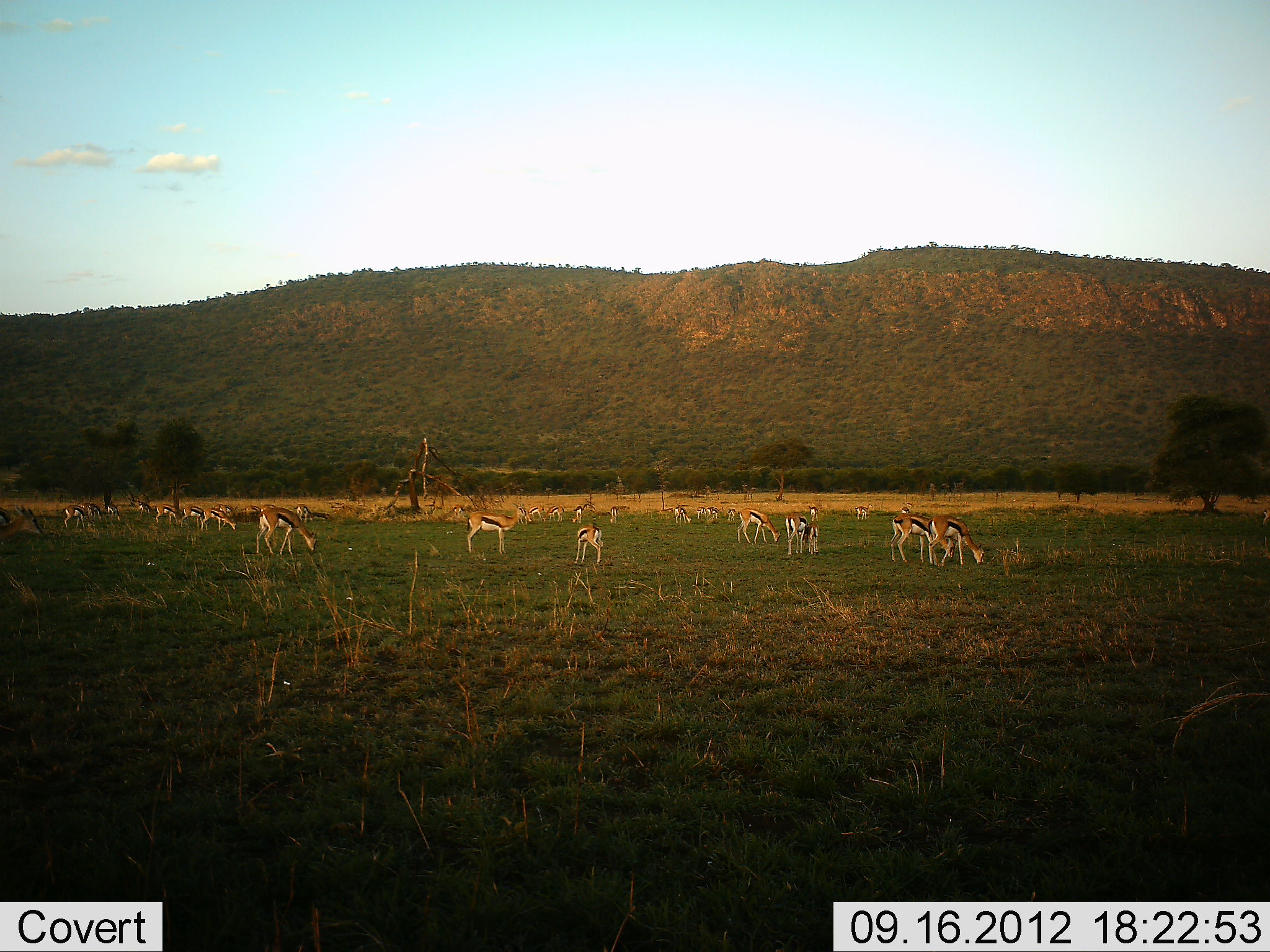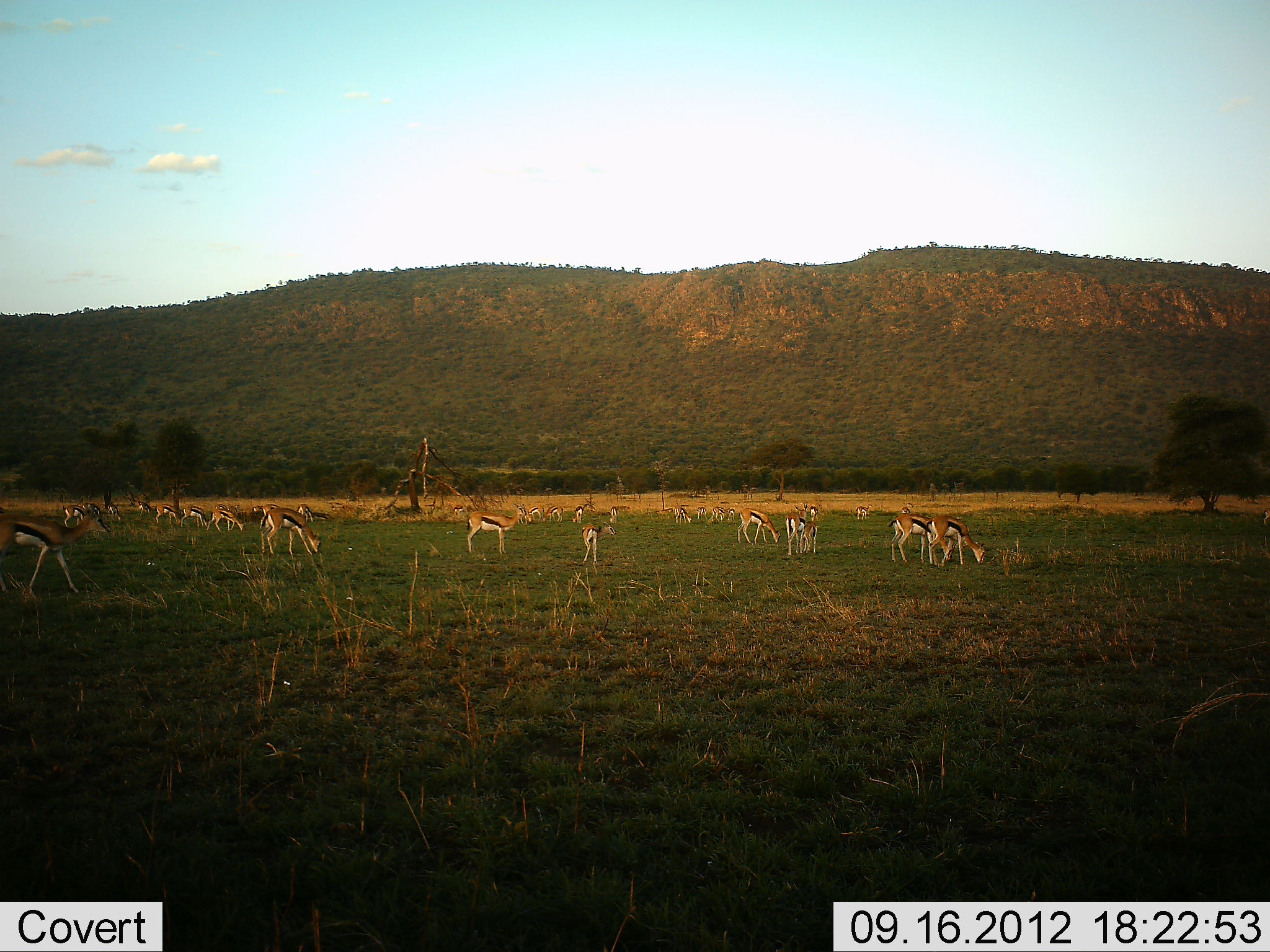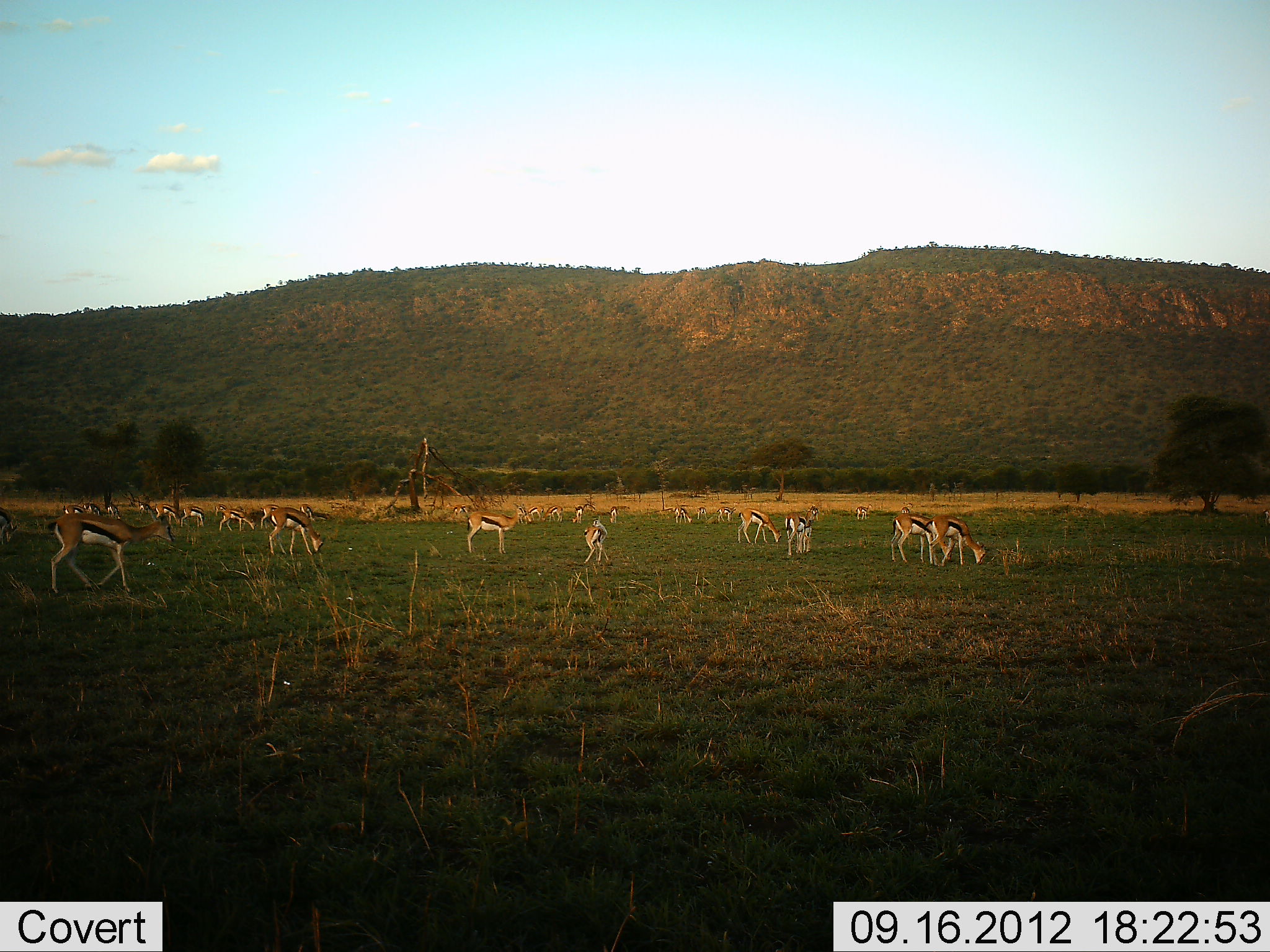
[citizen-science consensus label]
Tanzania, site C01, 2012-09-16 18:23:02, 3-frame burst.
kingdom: Animalia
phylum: Chordata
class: Mammalia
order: Artiodactyla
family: Bovidae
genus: Eudorcas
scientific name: Eudorcas thomsonii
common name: thomson's gazelle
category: gazellethomsons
Gazellethomsons (thomson's gazelle) (Eudorcas thomsonii), count 11-50. Behavior (volunteer vote fractions): standing 50%, resting 0%, moving 60%, interacting 0%. Young present (vote fraction): 0%. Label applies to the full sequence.